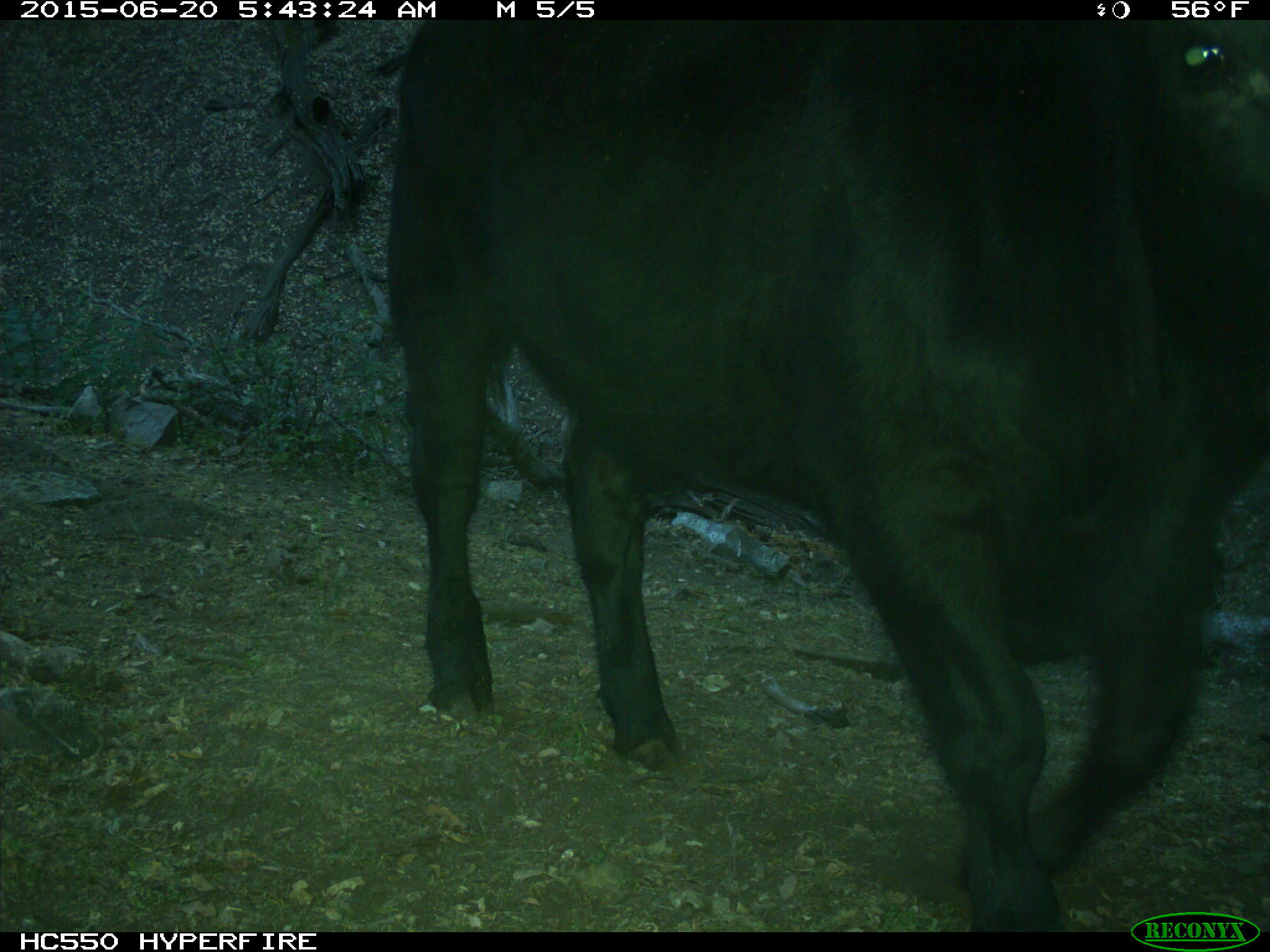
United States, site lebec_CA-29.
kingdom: Animalia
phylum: Chordata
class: Mammalia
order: Artiodactyla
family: Bovidae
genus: Bos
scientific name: Bos taurus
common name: domestic cow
Bos taurus (domestic cow).